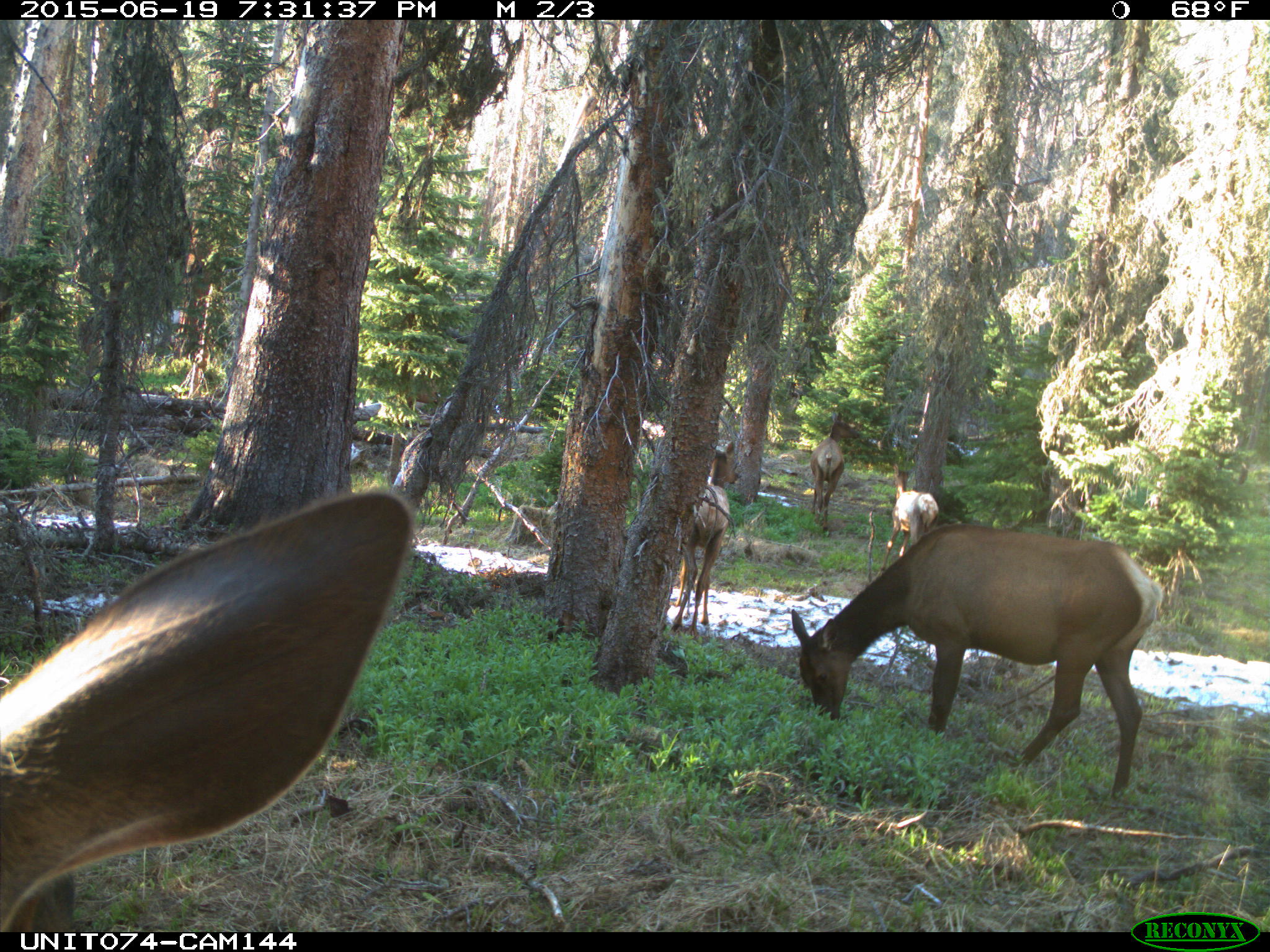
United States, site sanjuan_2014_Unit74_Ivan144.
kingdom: Animalia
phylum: Chordata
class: Mammalia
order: Artiodactyla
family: Cervidae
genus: Cervus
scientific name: Cervus elaphus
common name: red deer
Cervus elaphus (red deer).